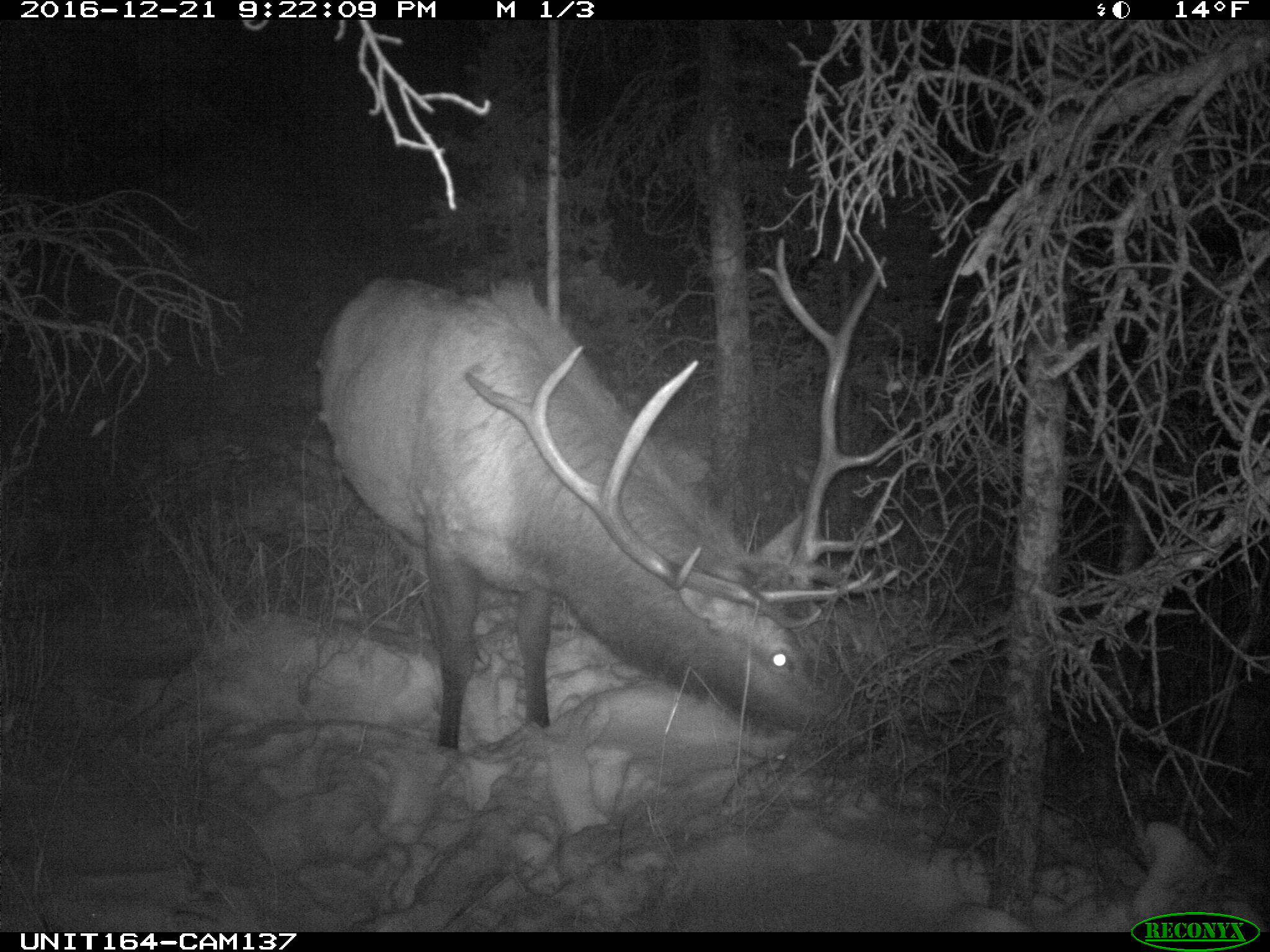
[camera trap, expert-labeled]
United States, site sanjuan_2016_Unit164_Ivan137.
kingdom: Animalia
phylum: Chordata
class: Mammalia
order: Artiodactyla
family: Cervidae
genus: Cervus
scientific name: Cervus elaphus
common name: red deer